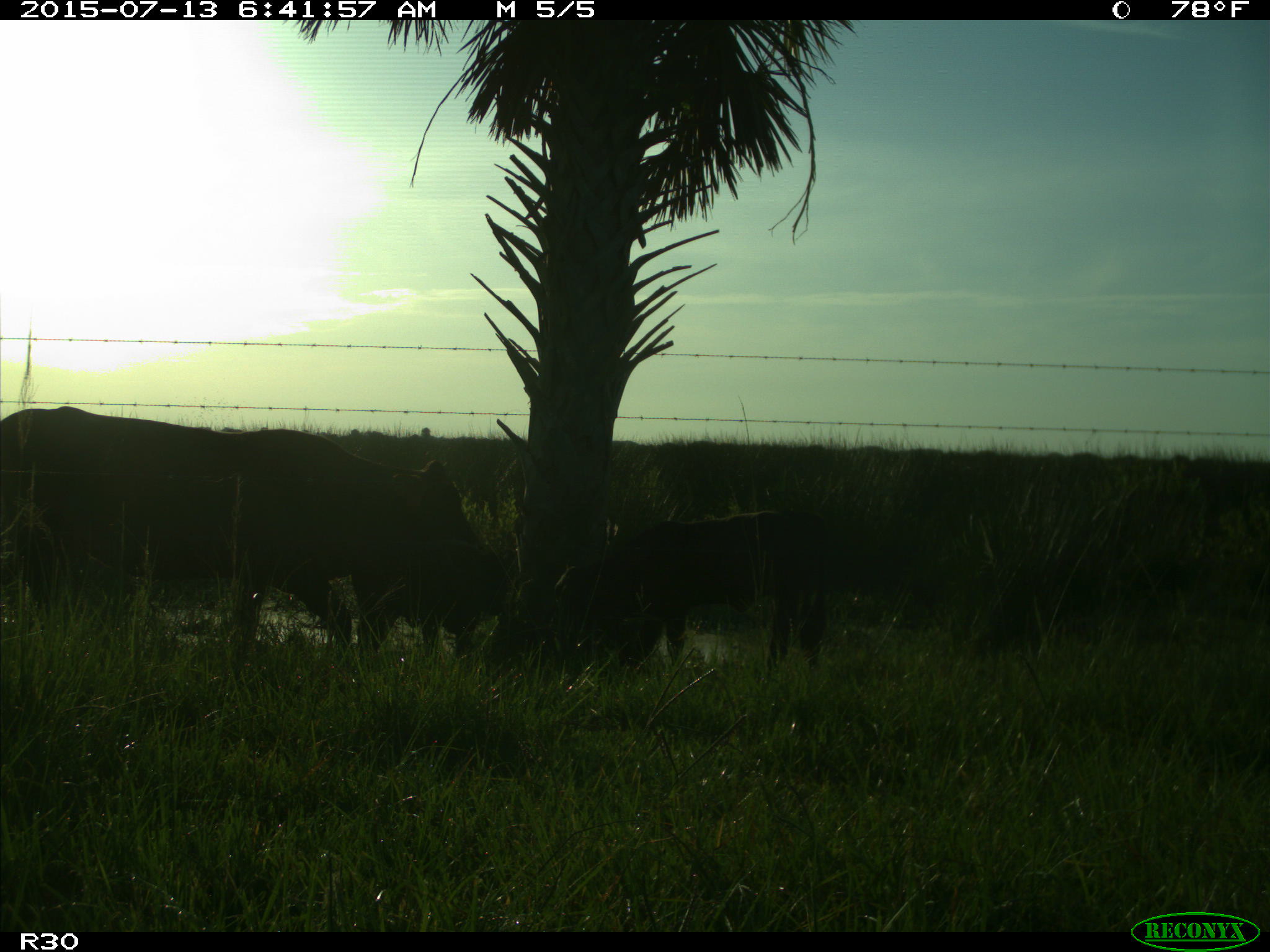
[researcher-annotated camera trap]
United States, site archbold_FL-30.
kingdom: Animalia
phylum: Chordata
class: Mammalia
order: Artiodactyla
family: Bovidae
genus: Bos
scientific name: Bos taurus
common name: domestic cow